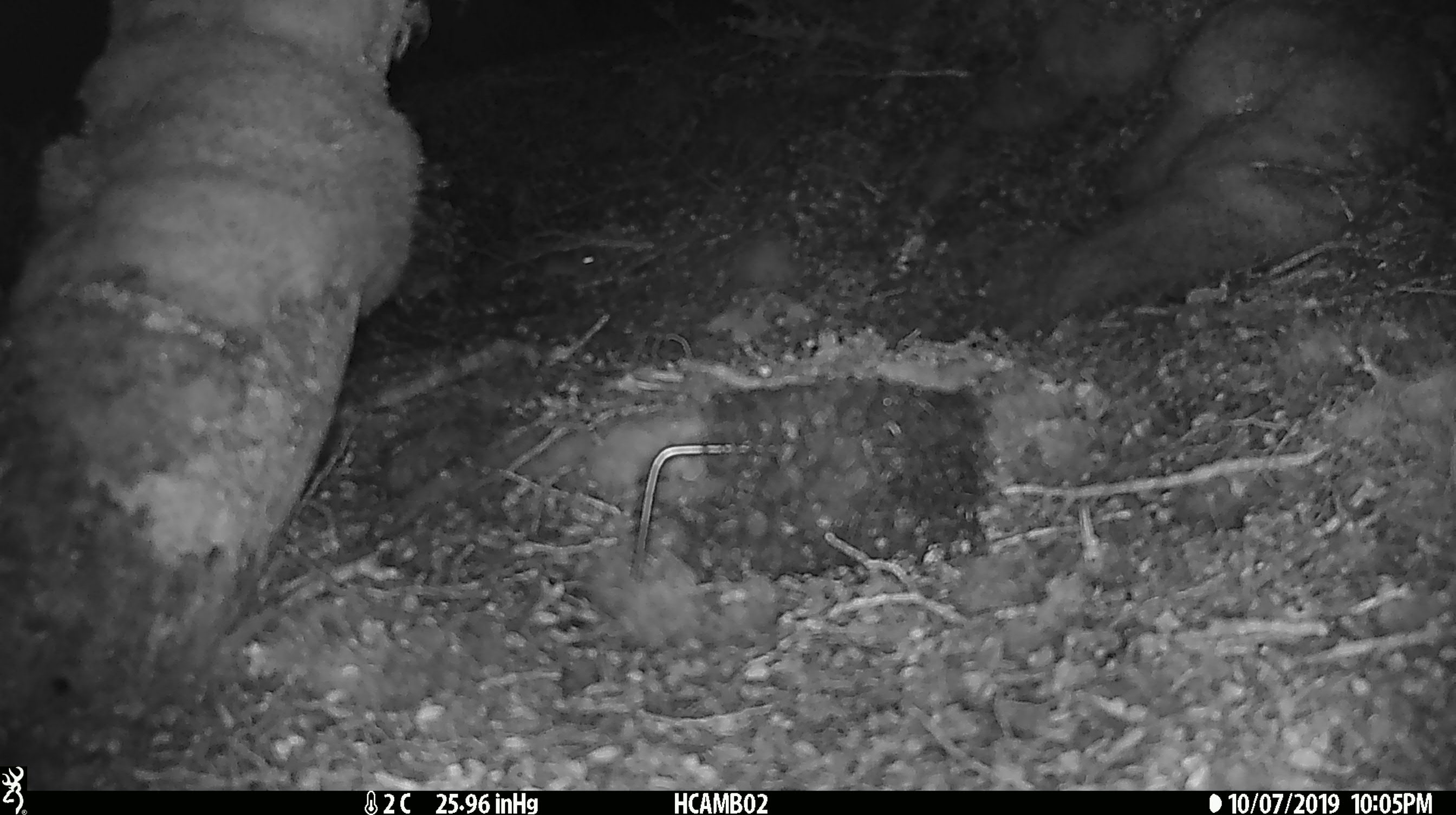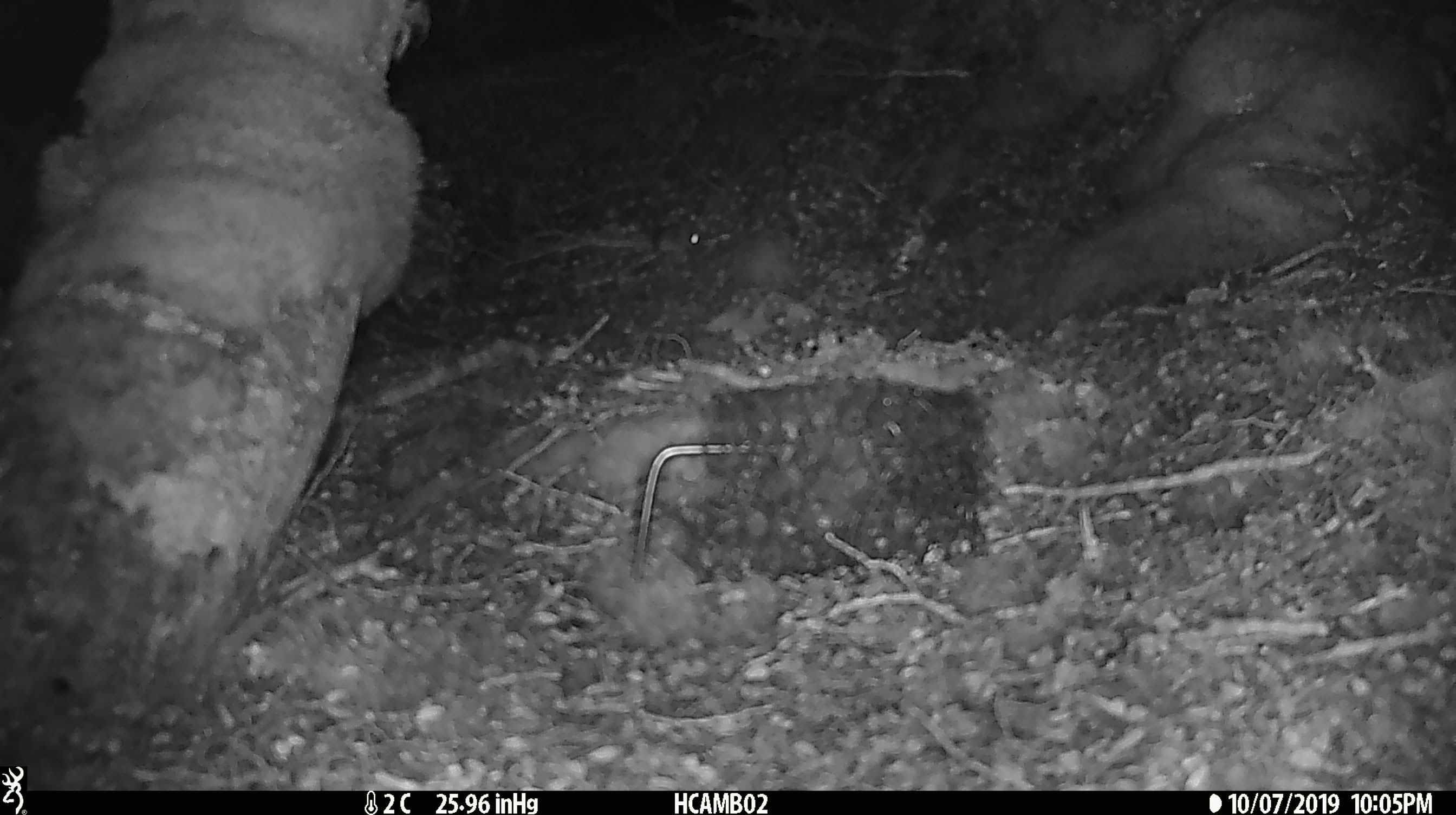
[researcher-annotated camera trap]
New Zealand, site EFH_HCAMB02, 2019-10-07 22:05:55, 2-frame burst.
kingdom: Animalia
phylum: Chordata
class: Mammalia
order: Rodentia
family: Muridae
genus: Mus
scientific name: Mus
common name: mouse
Mouse (Mus).